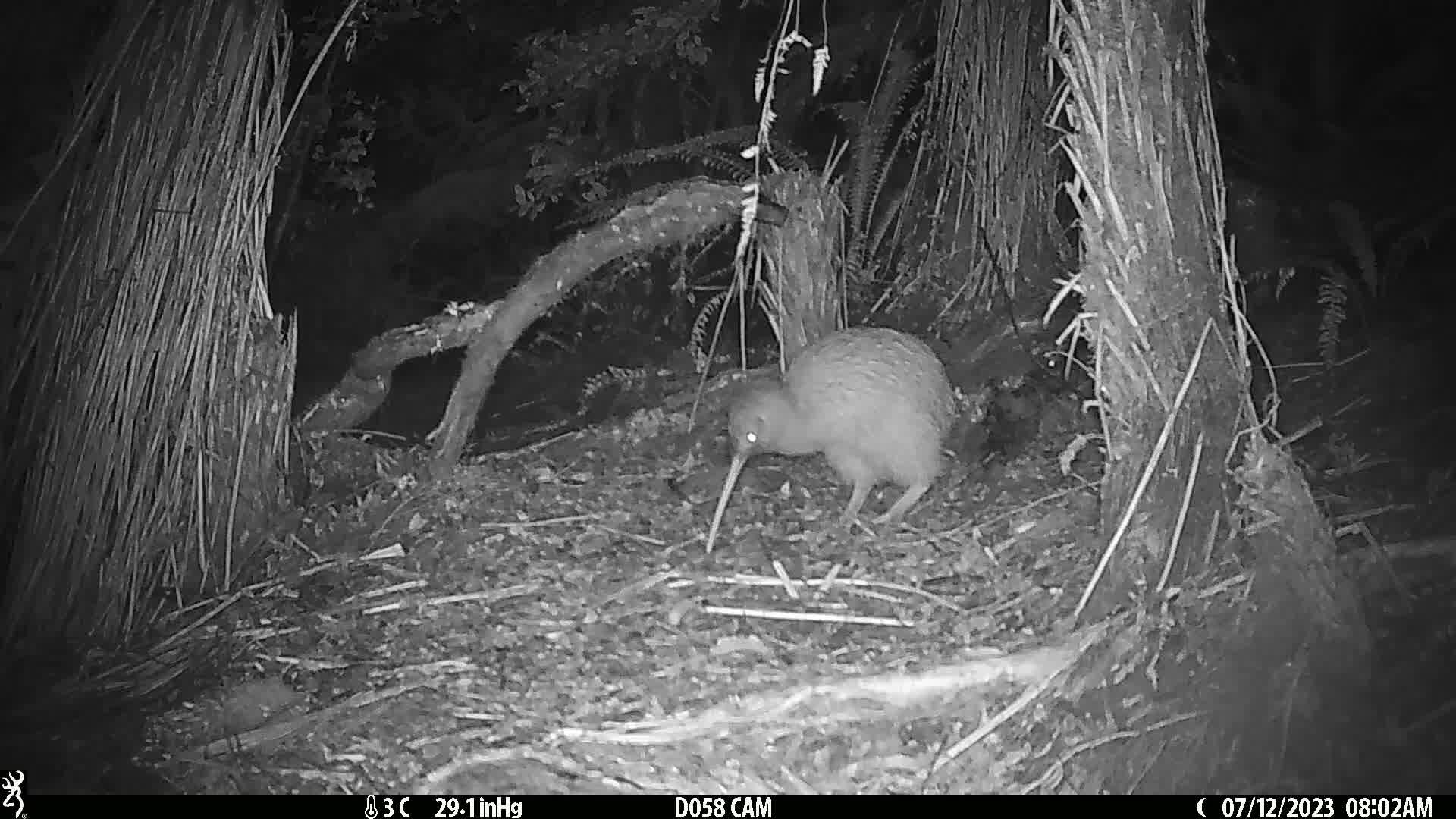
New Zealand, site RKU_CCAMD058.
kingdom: Animalia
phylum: Chordata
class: Aves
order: Apterygiformes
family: Apterygidae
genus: Apteryx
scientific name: Apteryx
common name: kiwi